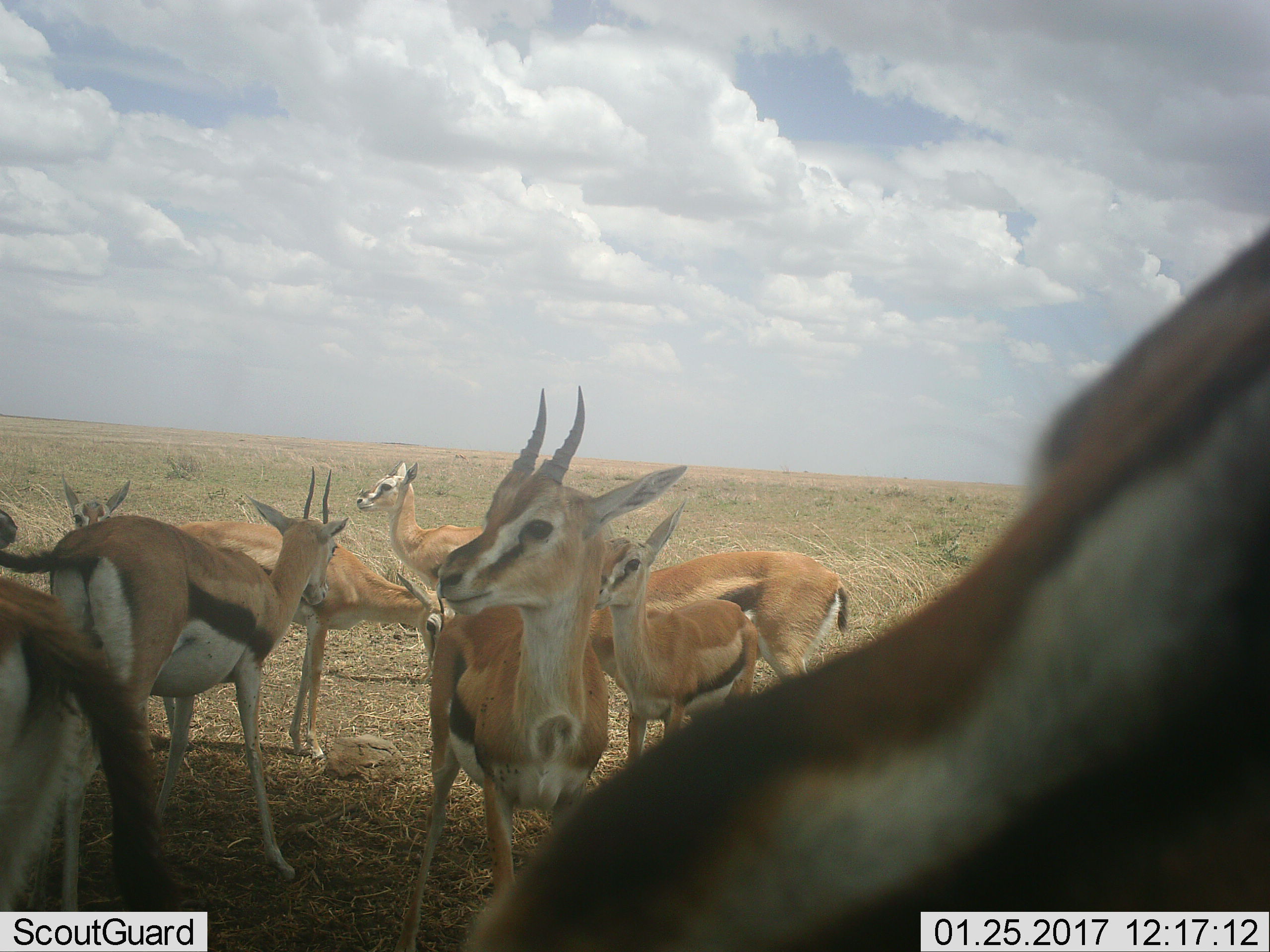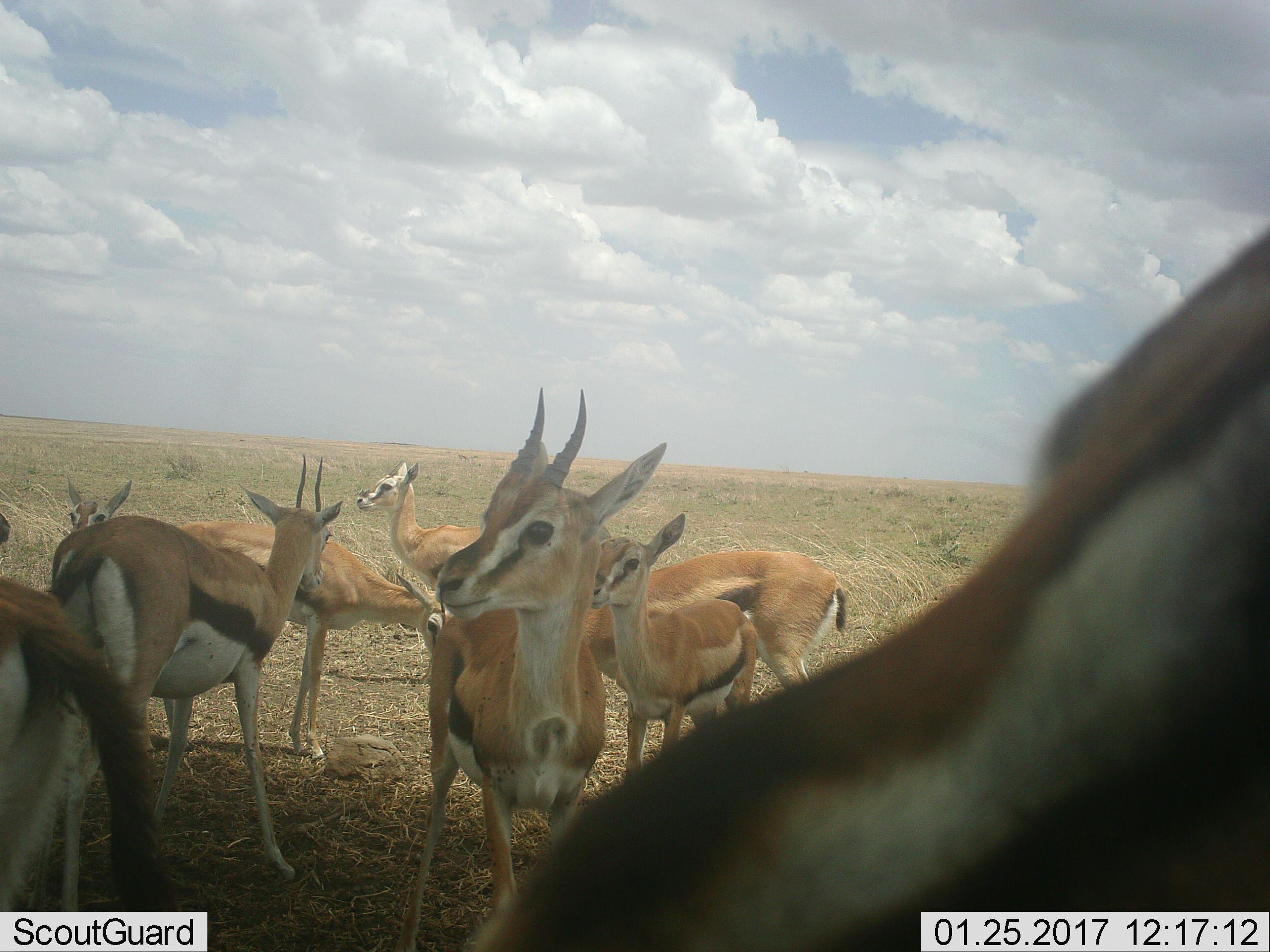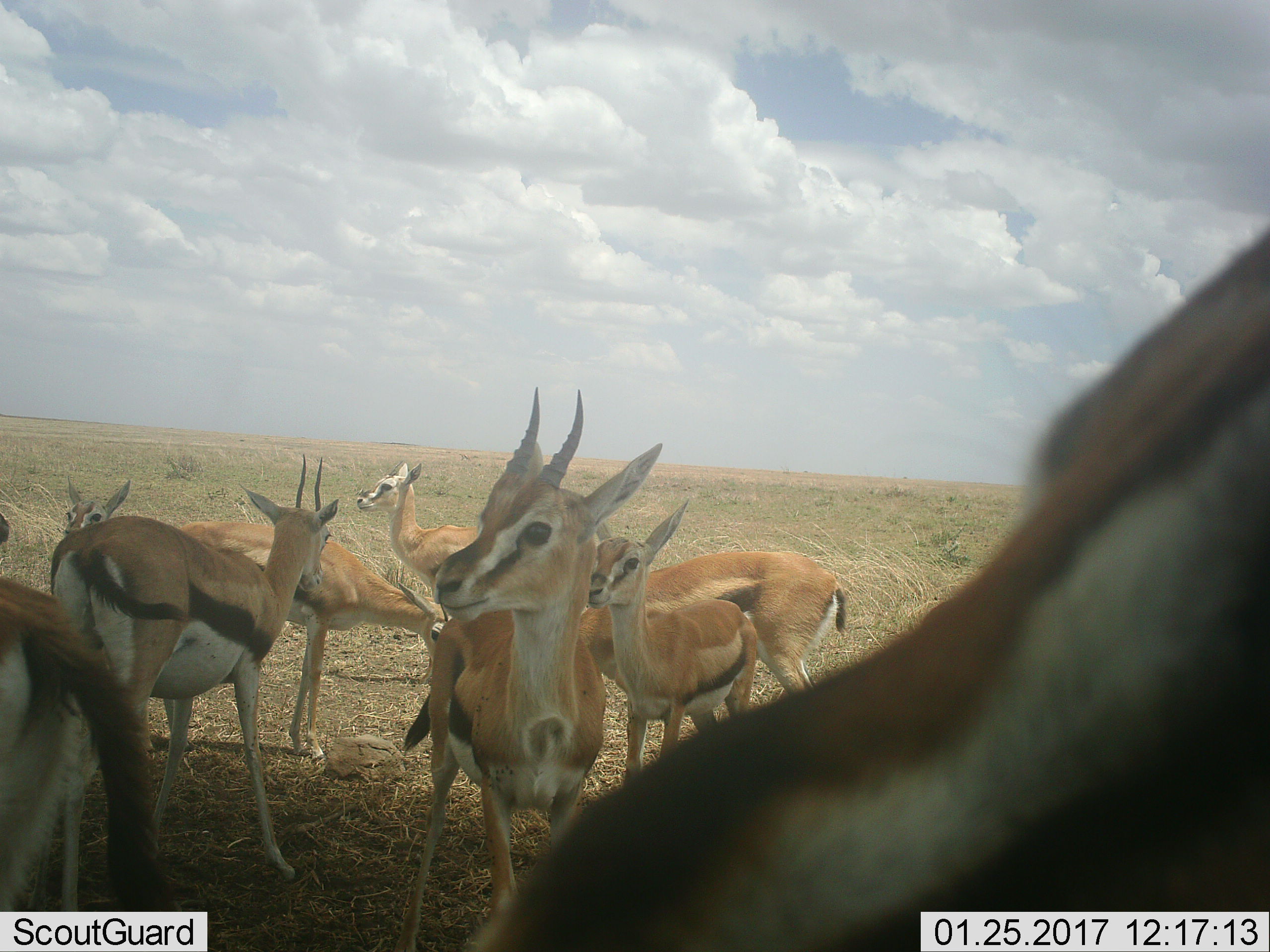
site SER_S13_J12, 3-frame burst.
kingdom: Animalia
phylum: Chordata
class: Mammalia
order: Artiodactyla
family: Bovidae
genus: Eudorcas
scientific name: Eudorcas thomsonii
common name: thomson's gazelle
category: gazellethomsons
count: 10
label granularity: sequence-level